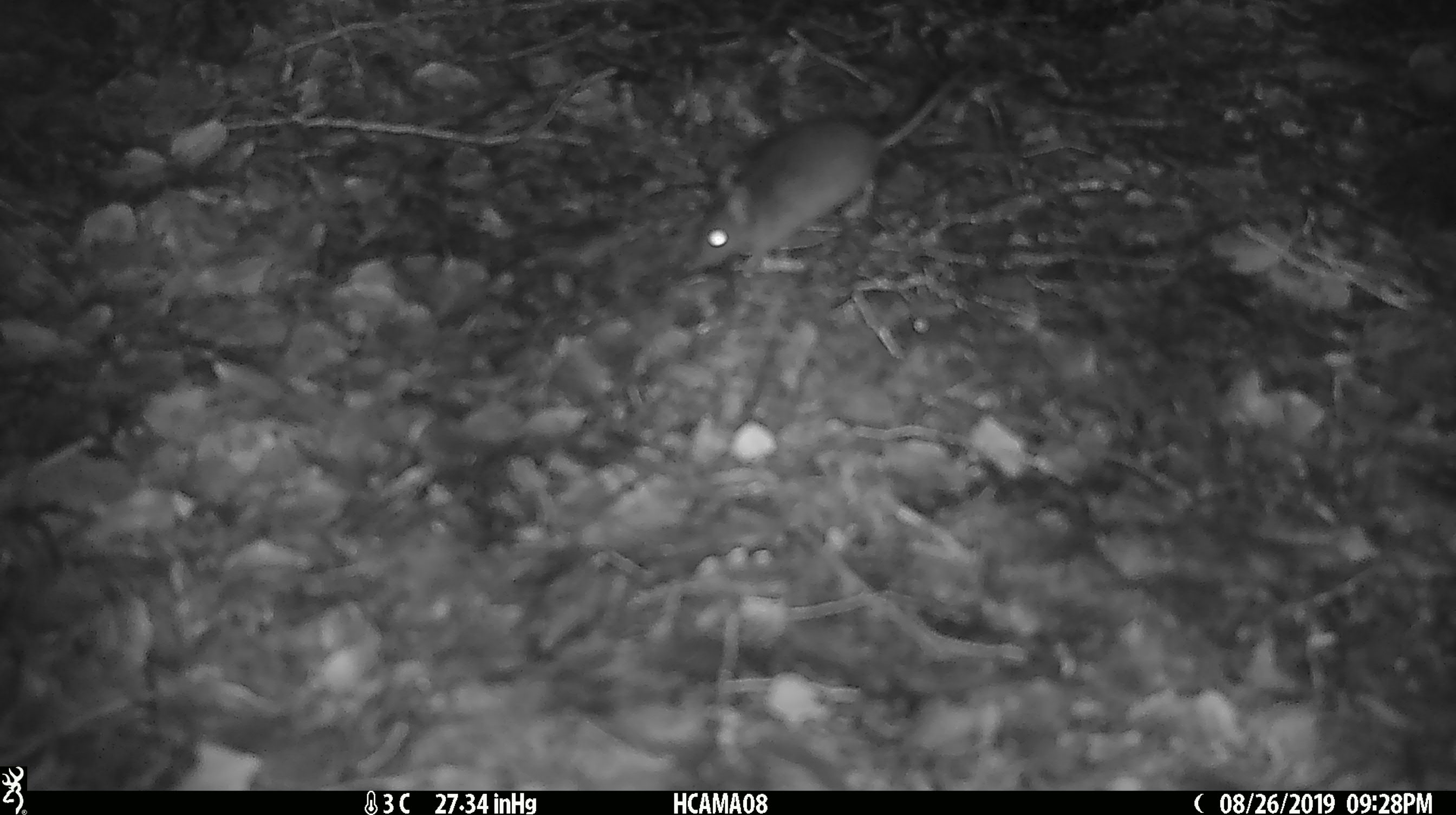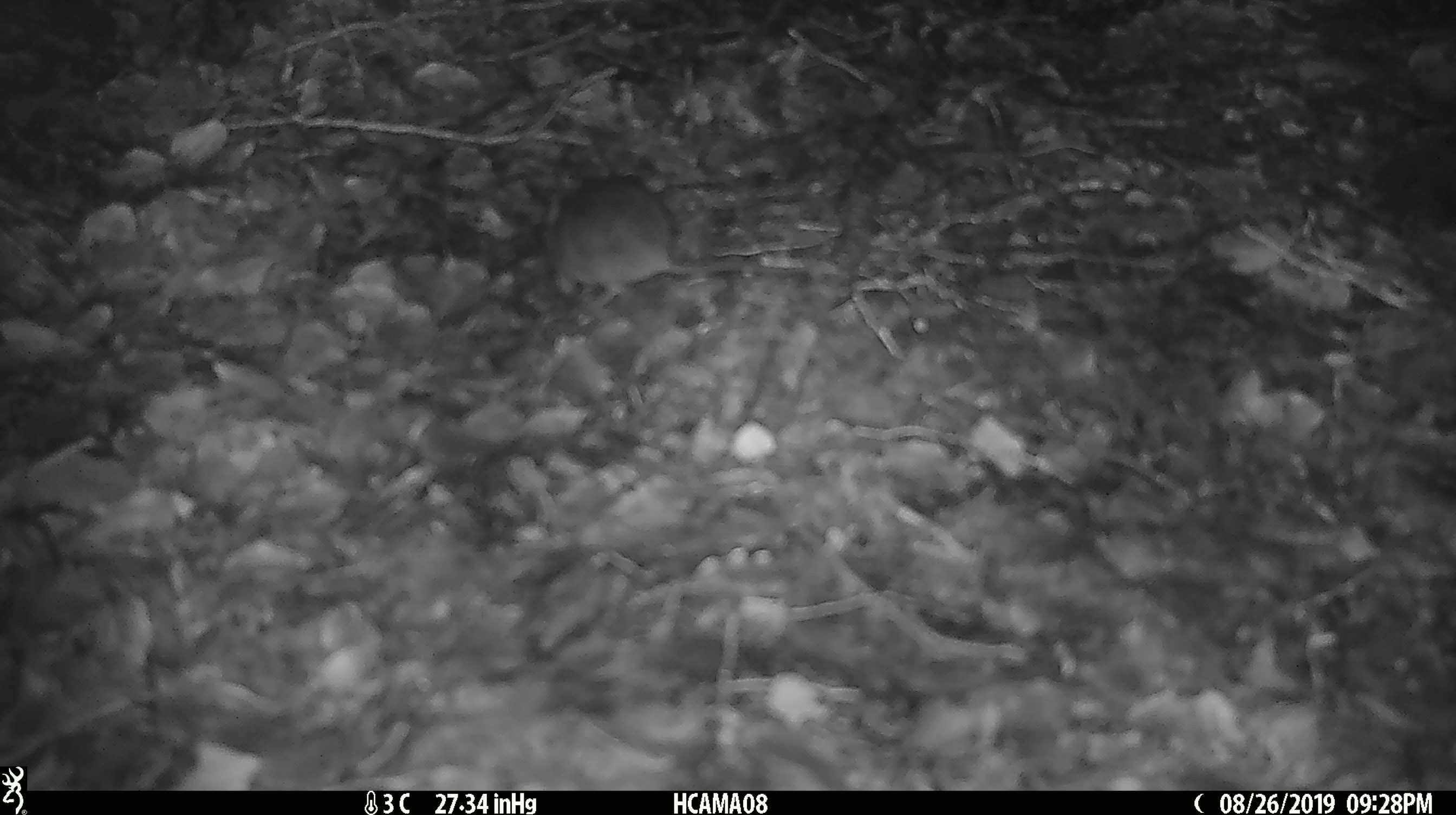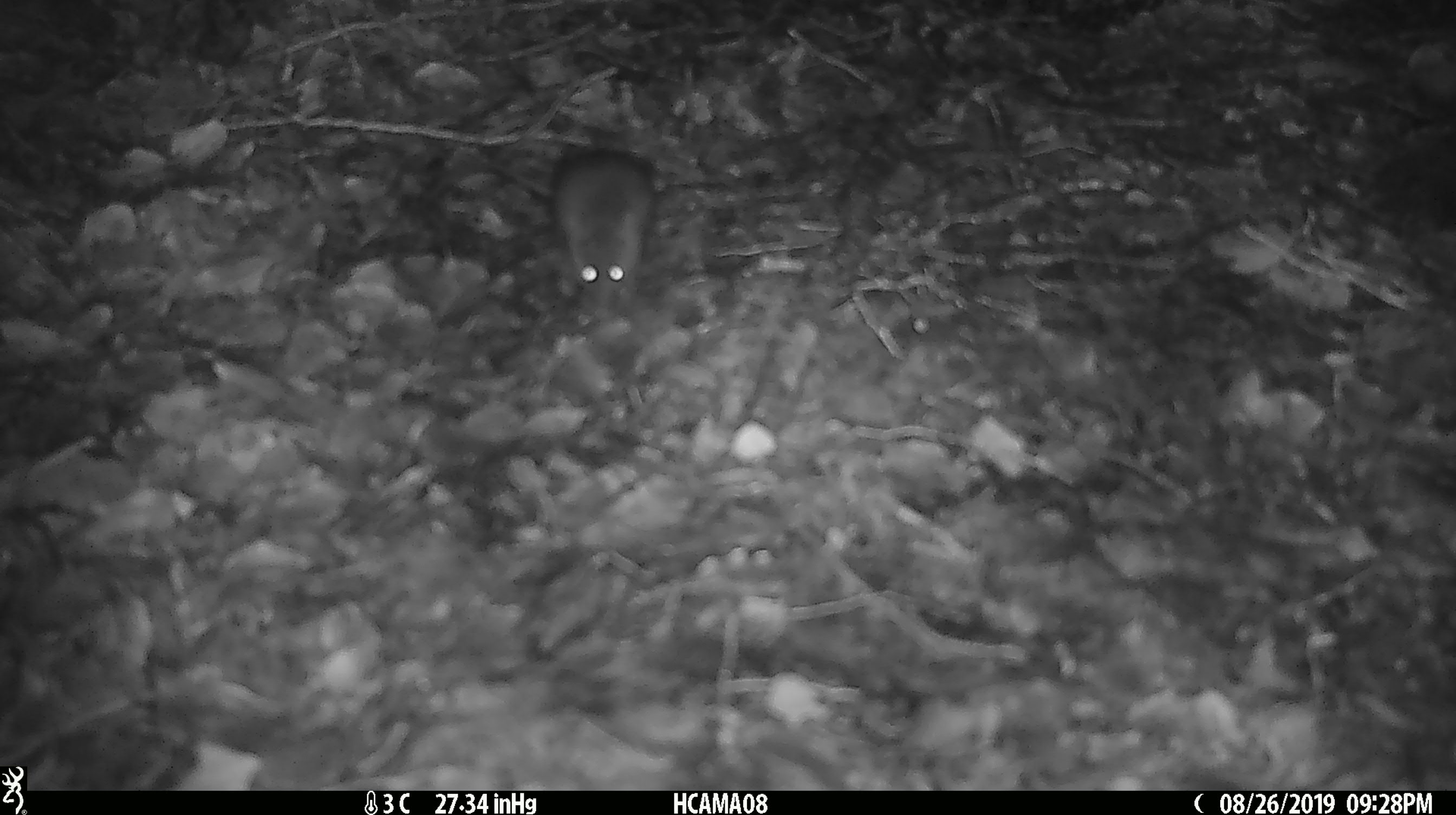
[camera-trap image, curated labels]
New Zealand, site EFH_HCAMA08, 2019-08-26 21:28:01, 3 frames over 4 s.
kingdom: Animalia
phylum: Chordata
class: Mammalia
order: Rodentia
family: Muridae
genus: Mus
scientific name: Mus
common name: mouse